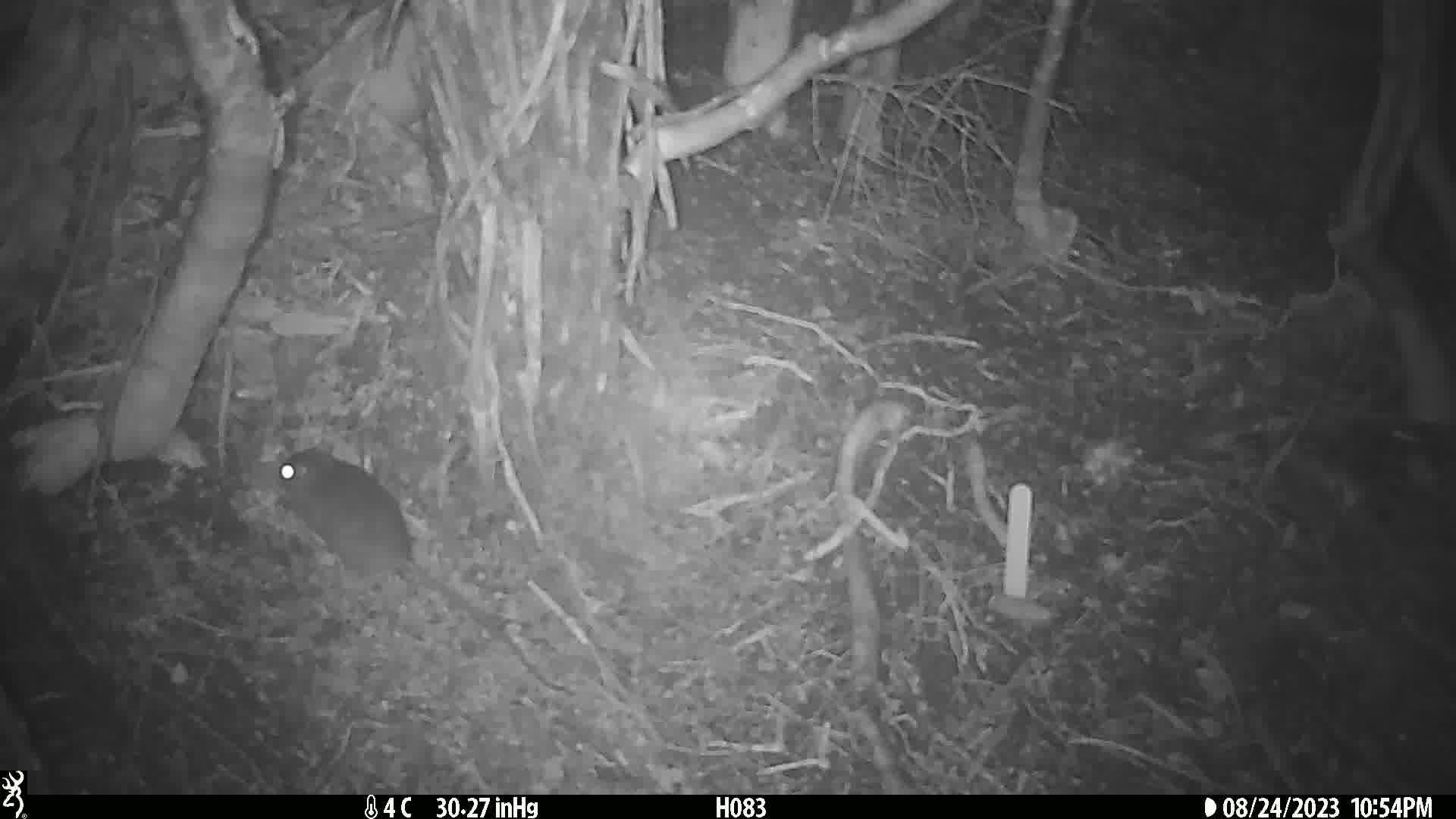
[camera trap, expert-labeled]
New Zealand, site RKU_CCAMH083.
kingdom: Animalia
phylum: Chordata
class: Mammalia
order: Rodentia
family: Muridae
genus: Rattus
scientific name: Rattus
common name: rat